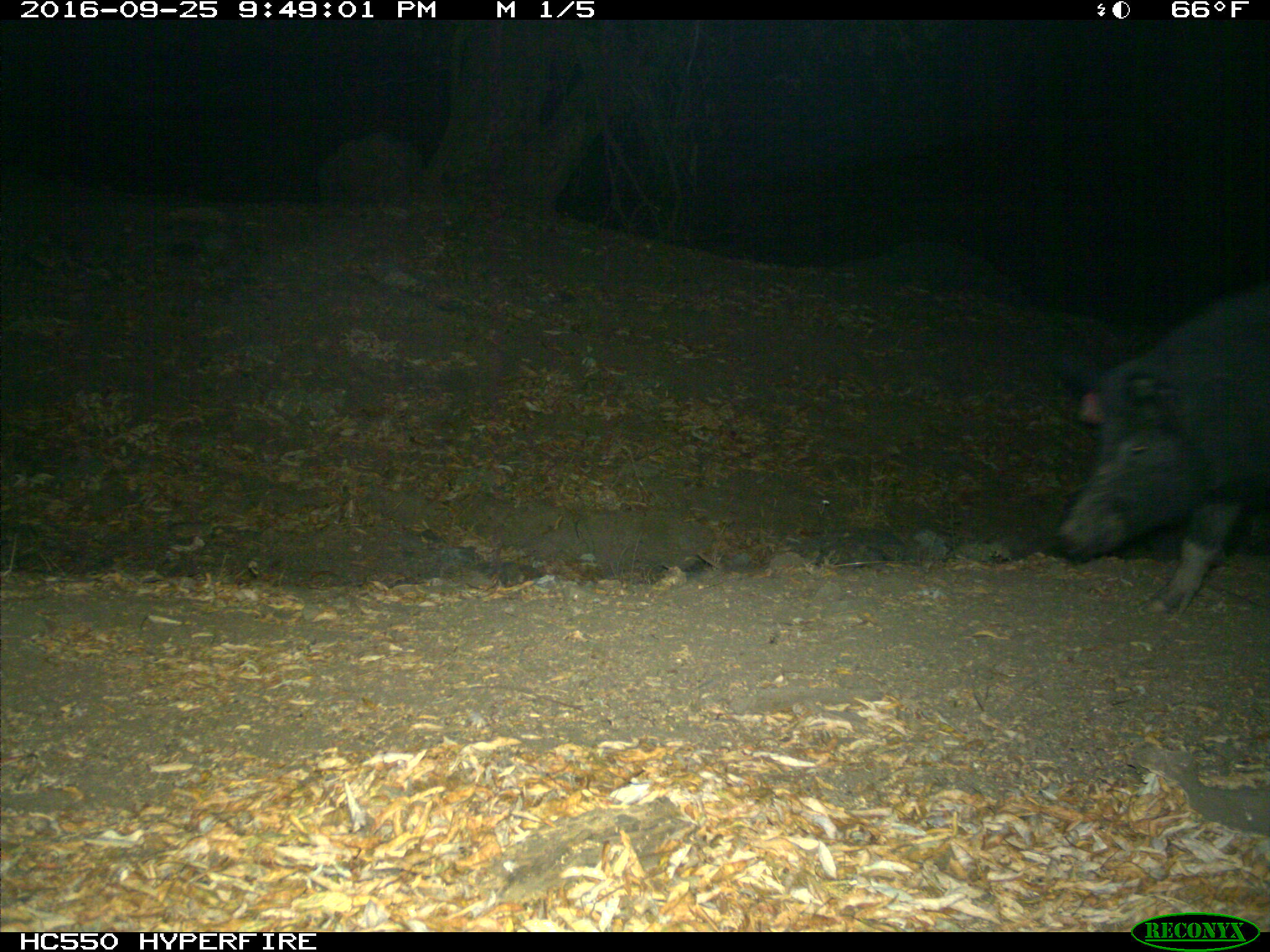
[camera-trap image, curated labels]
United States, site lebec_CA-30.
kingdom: Animalia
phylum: Chordata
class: Mammalia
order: Artiodactyla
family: Suidae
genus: Sus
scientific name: Sus scrofa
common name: wild boar